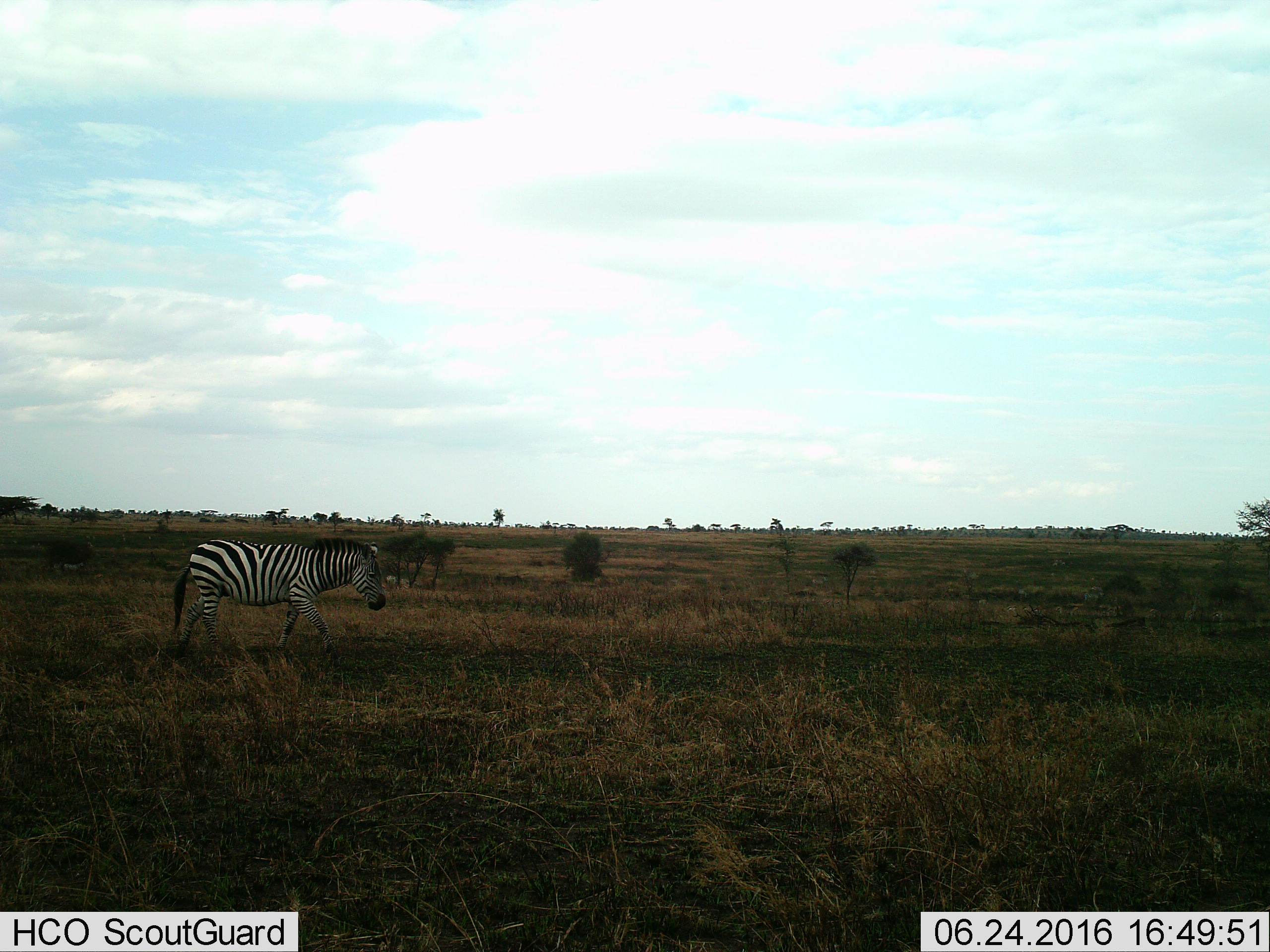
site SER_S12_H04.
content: unidentified animal